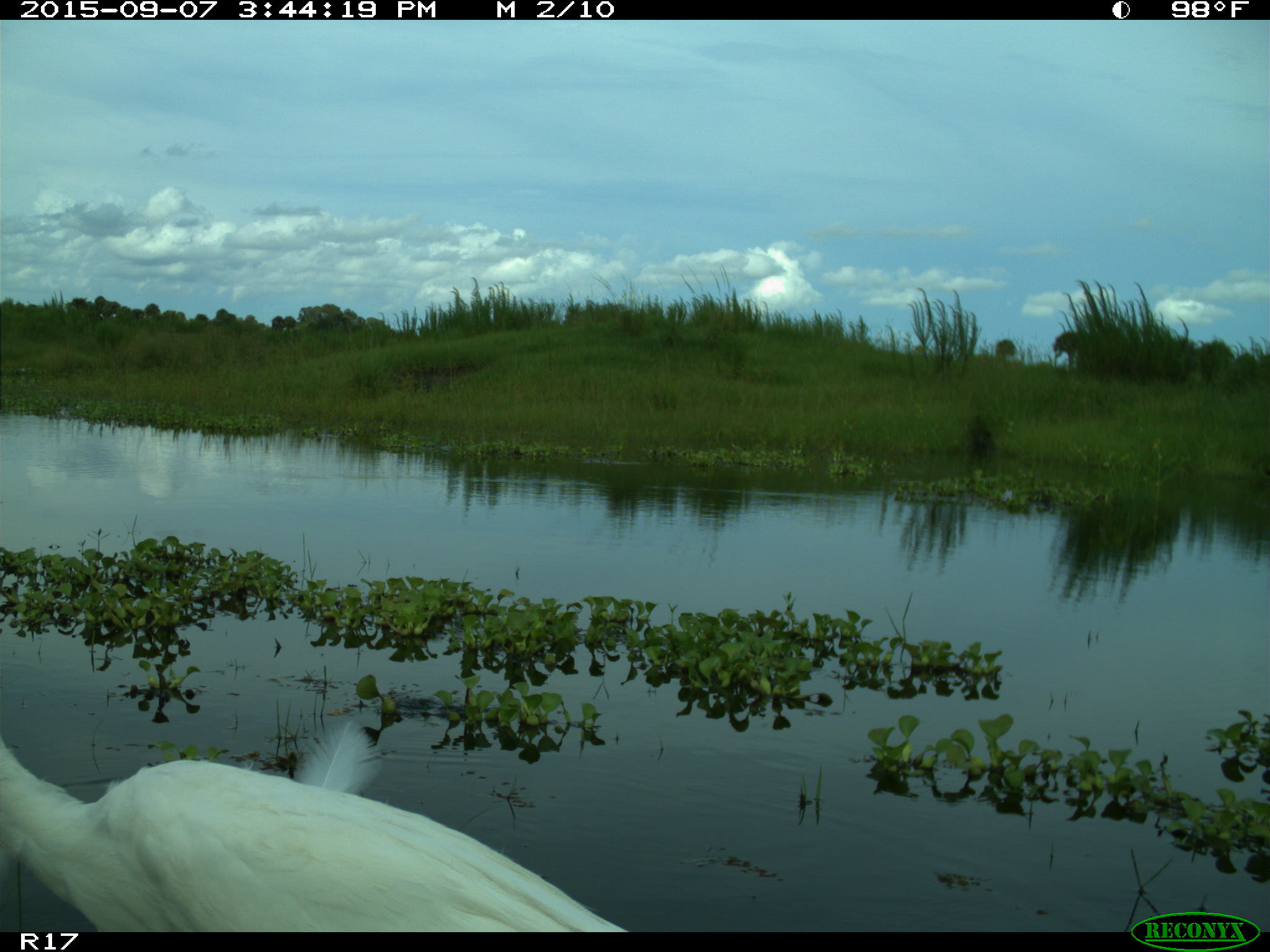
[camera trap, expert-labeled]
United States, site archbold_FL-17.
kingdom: Animalia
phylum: Chordata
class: Aves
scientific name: Aves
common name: birds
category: unidentified bird